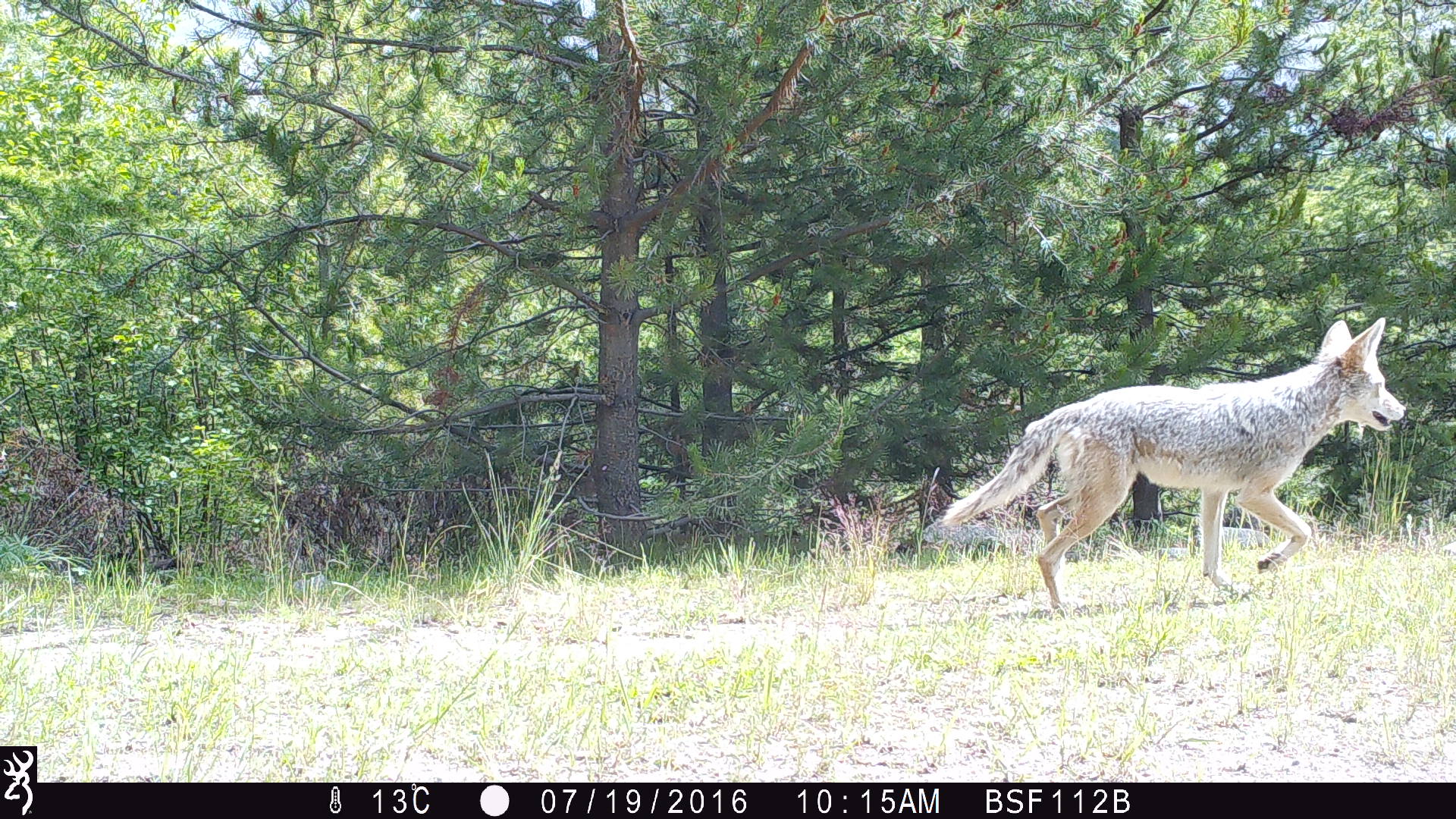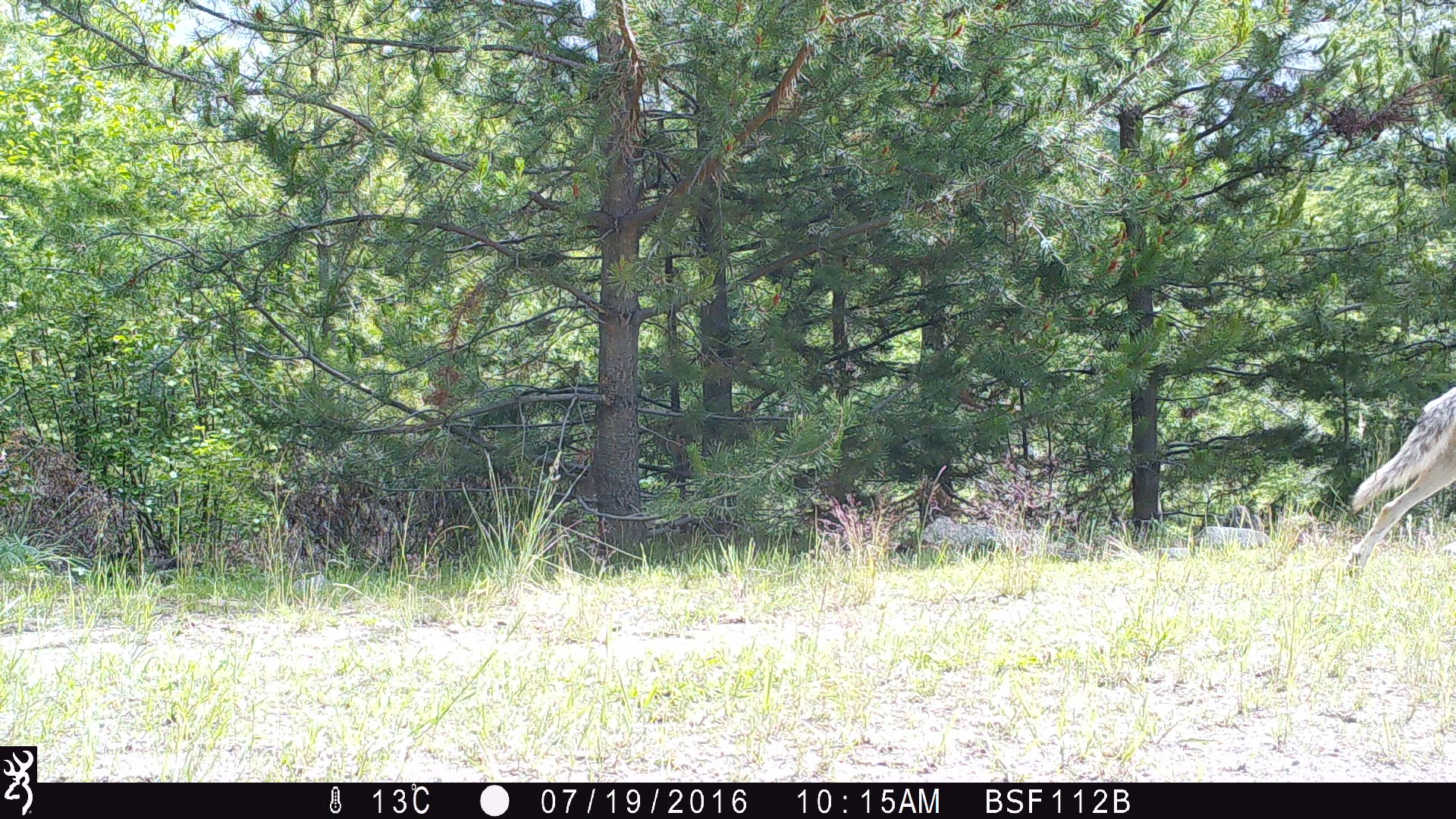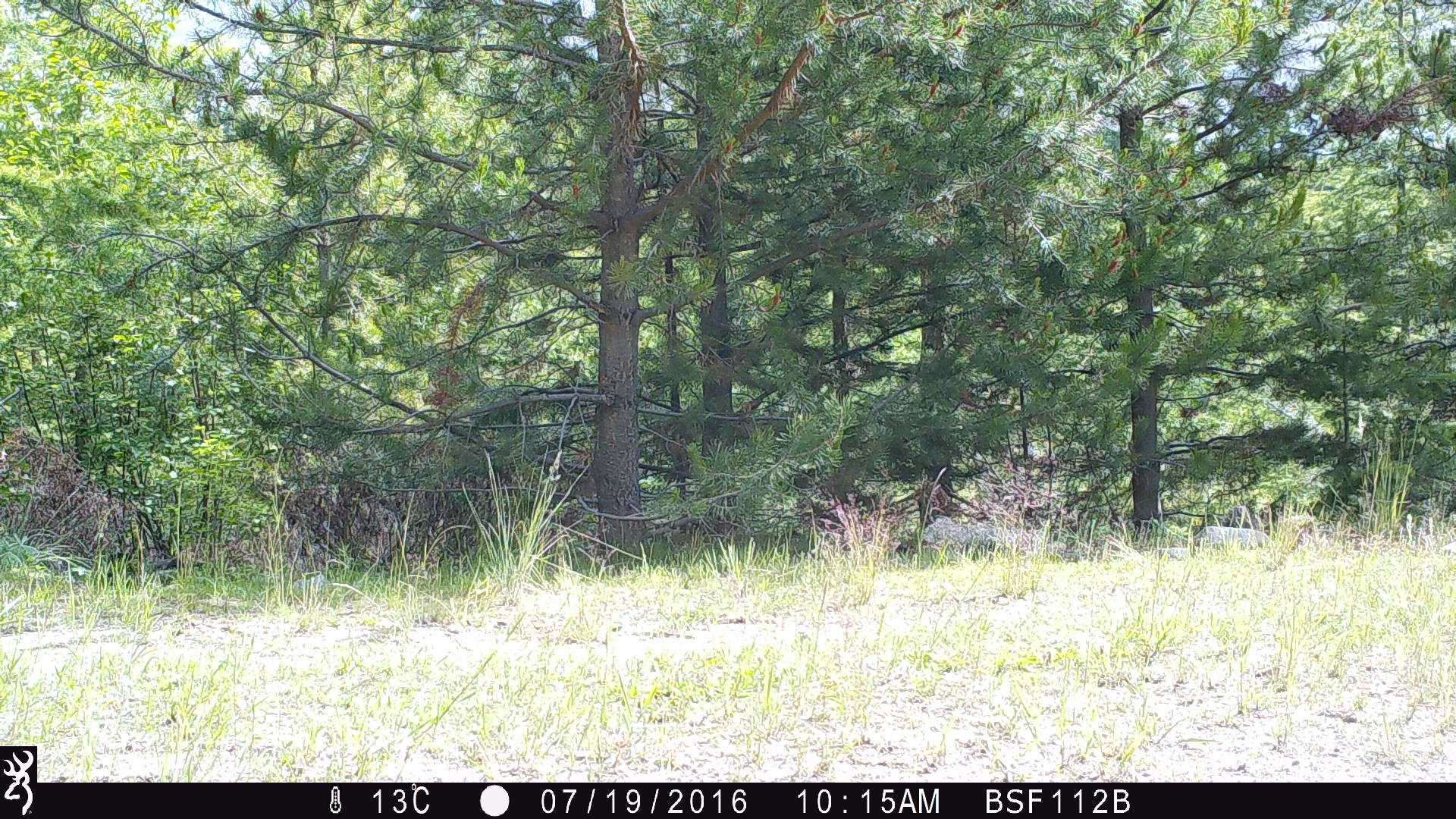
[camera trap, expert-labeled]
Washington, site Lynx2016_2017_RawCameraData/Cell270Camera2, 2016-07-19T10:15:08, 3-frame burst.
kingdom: Animalia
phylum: Chordata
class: Mammalia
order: Carnivora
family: Canidae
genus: Canis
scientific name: Canis latrans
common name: coyote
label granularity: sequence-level